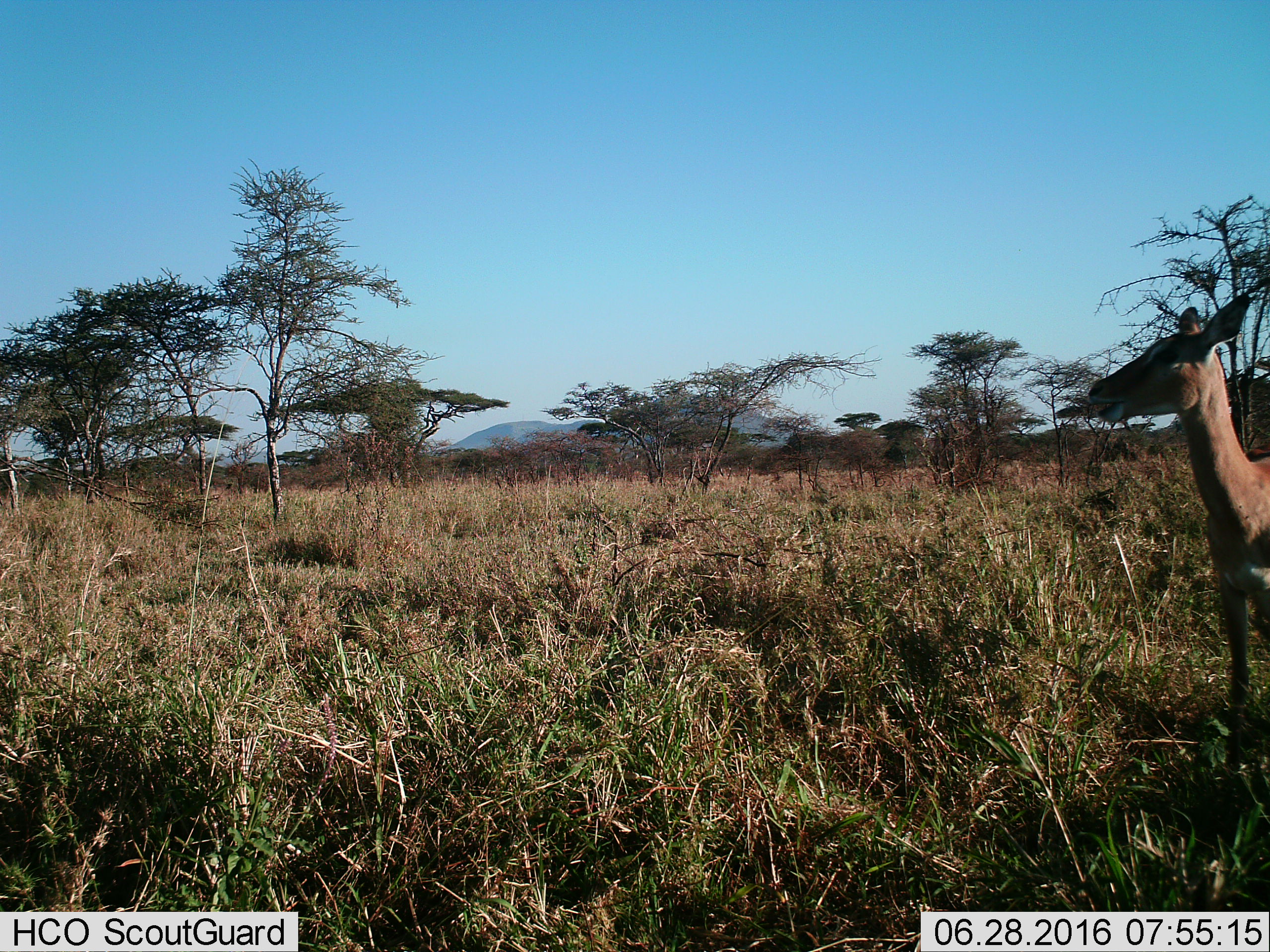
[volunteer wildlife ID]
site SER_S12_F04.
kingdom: Animalia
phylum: Chordata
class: Mammalia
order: Artiodactyla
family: Bovidae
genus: Aepyceros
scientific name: Aepyceros melampus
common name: impala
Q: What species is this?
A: Impala (Aepyceros melampus).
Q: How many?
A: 1.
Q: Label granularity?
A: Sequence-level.